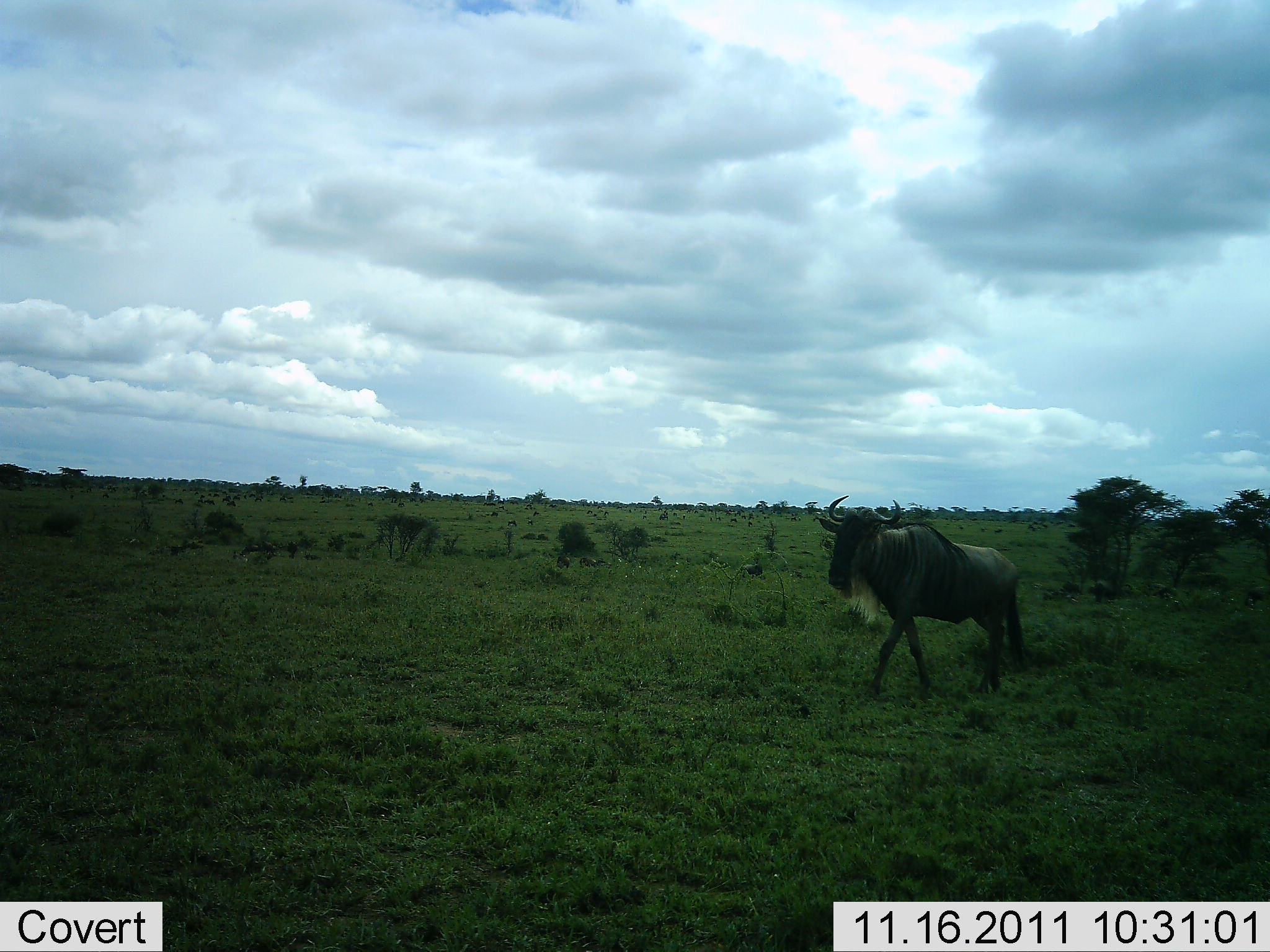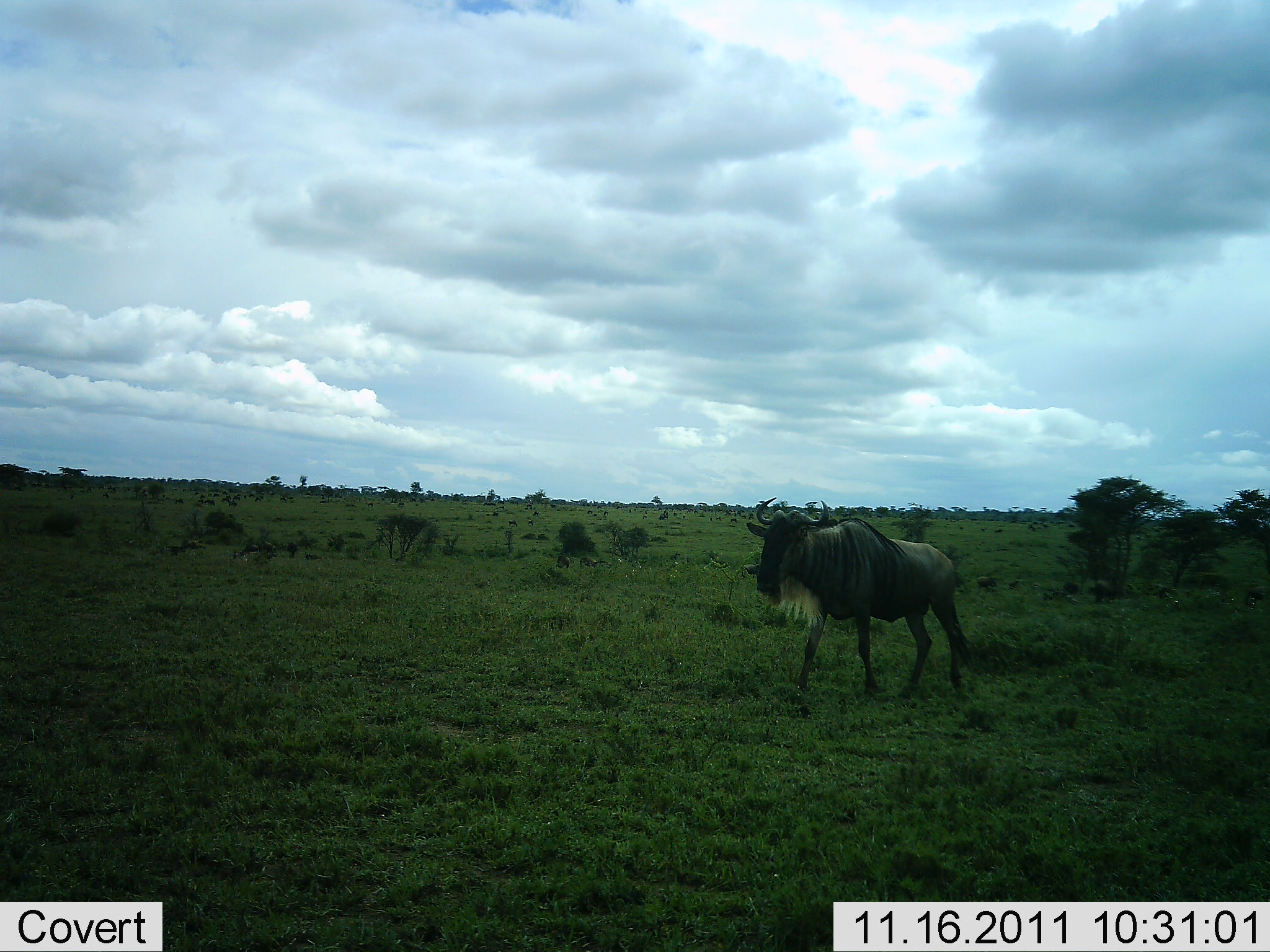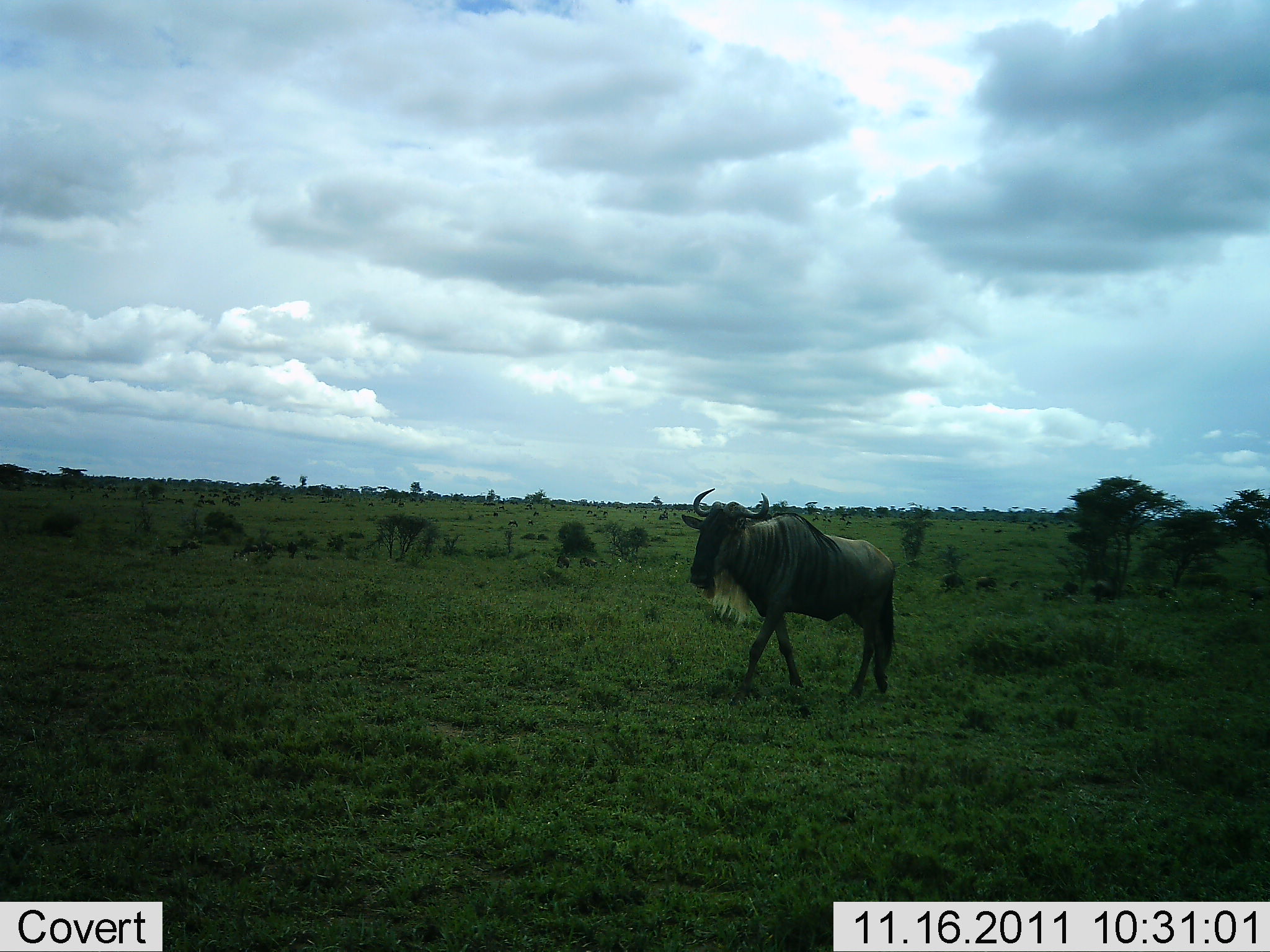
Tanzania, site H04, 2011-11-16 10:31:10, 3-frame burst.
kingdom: Animalia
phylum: Chordata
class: Mammalia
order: Artiodactyla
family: Bovidae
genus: Connochaetes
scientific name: Connochaetes taurinus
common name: blue wildebeest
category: wildebeest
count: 1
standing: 9%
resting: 0%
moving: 100%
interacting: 0%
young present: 0%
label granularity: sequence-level